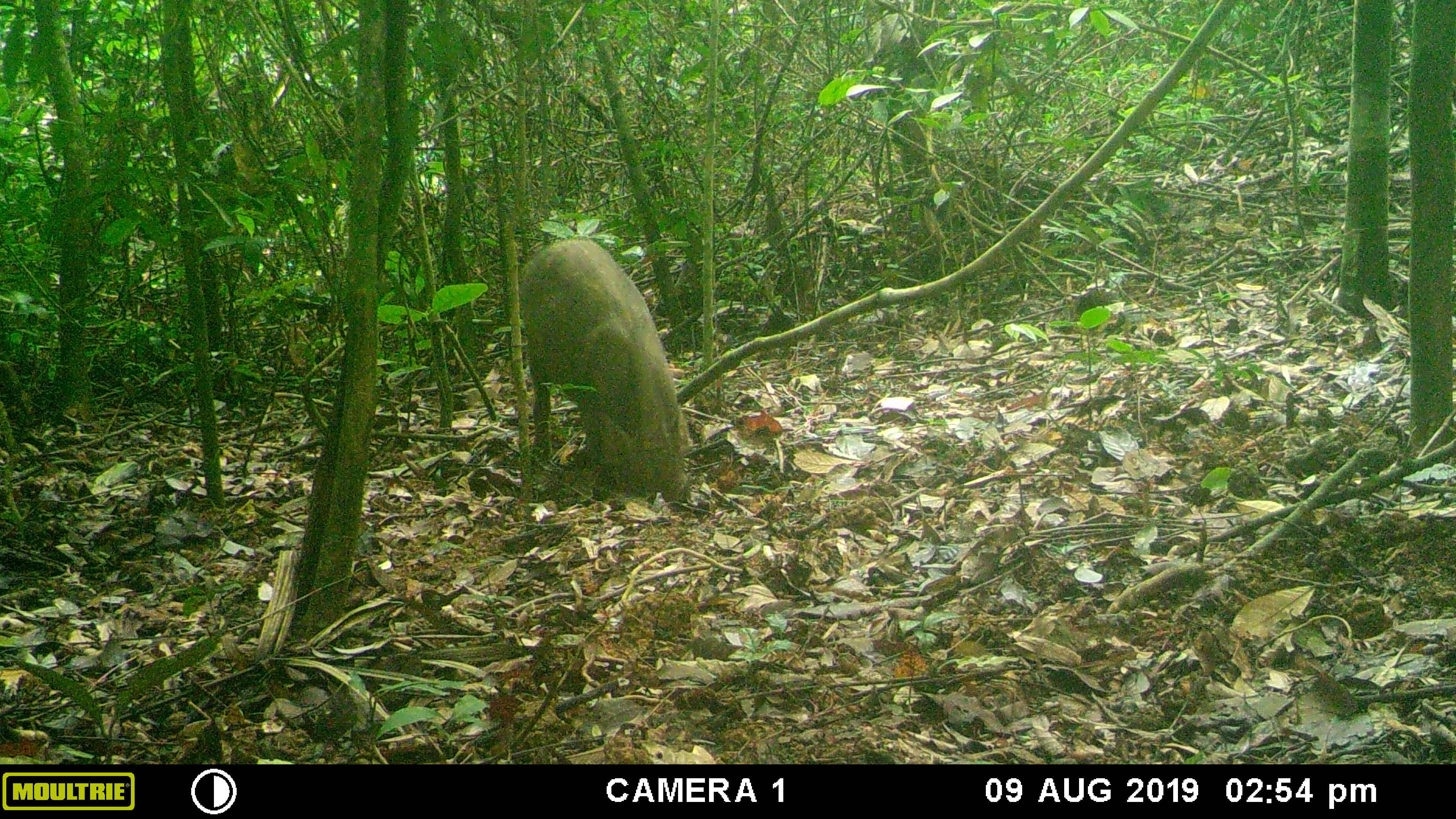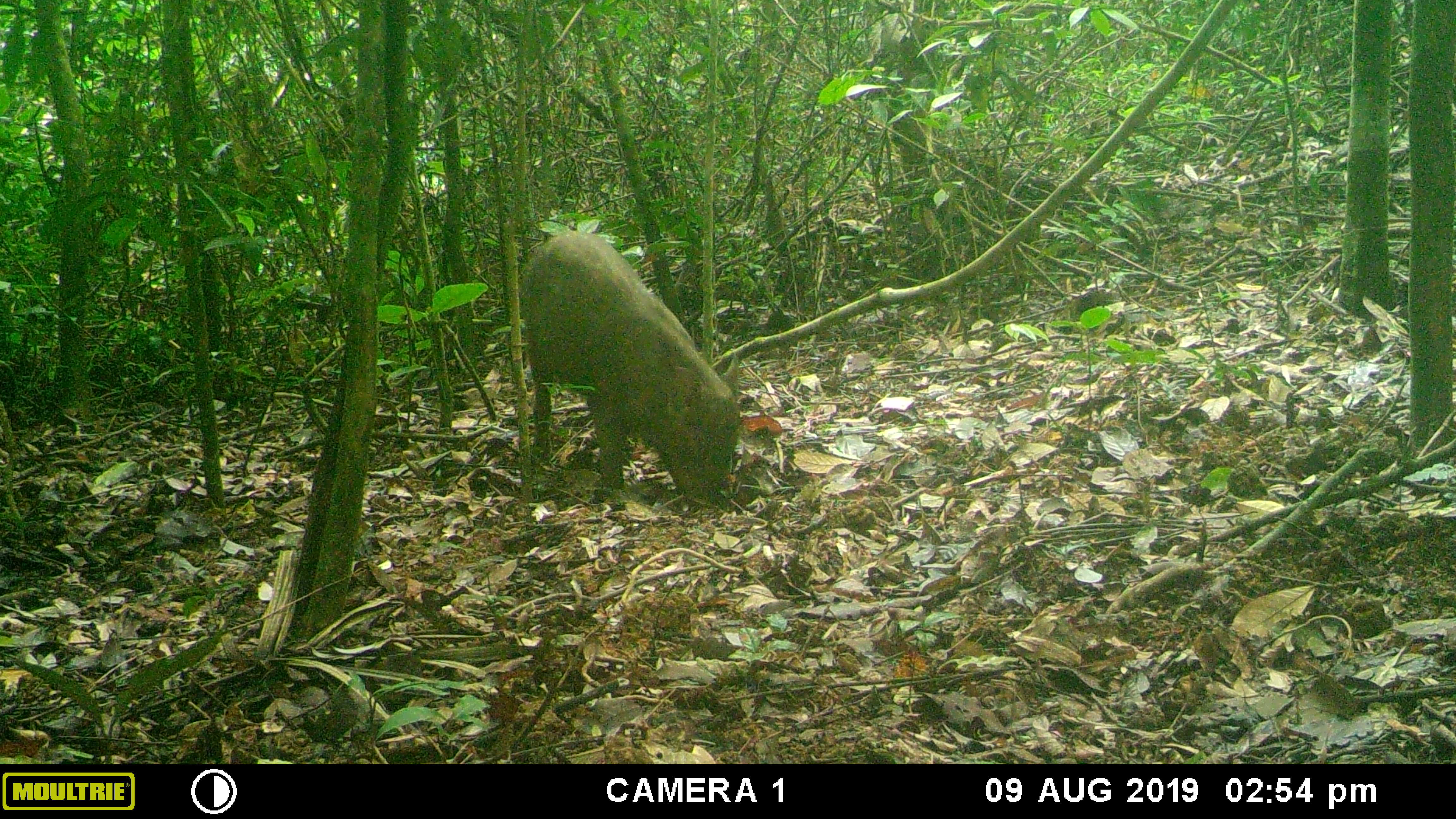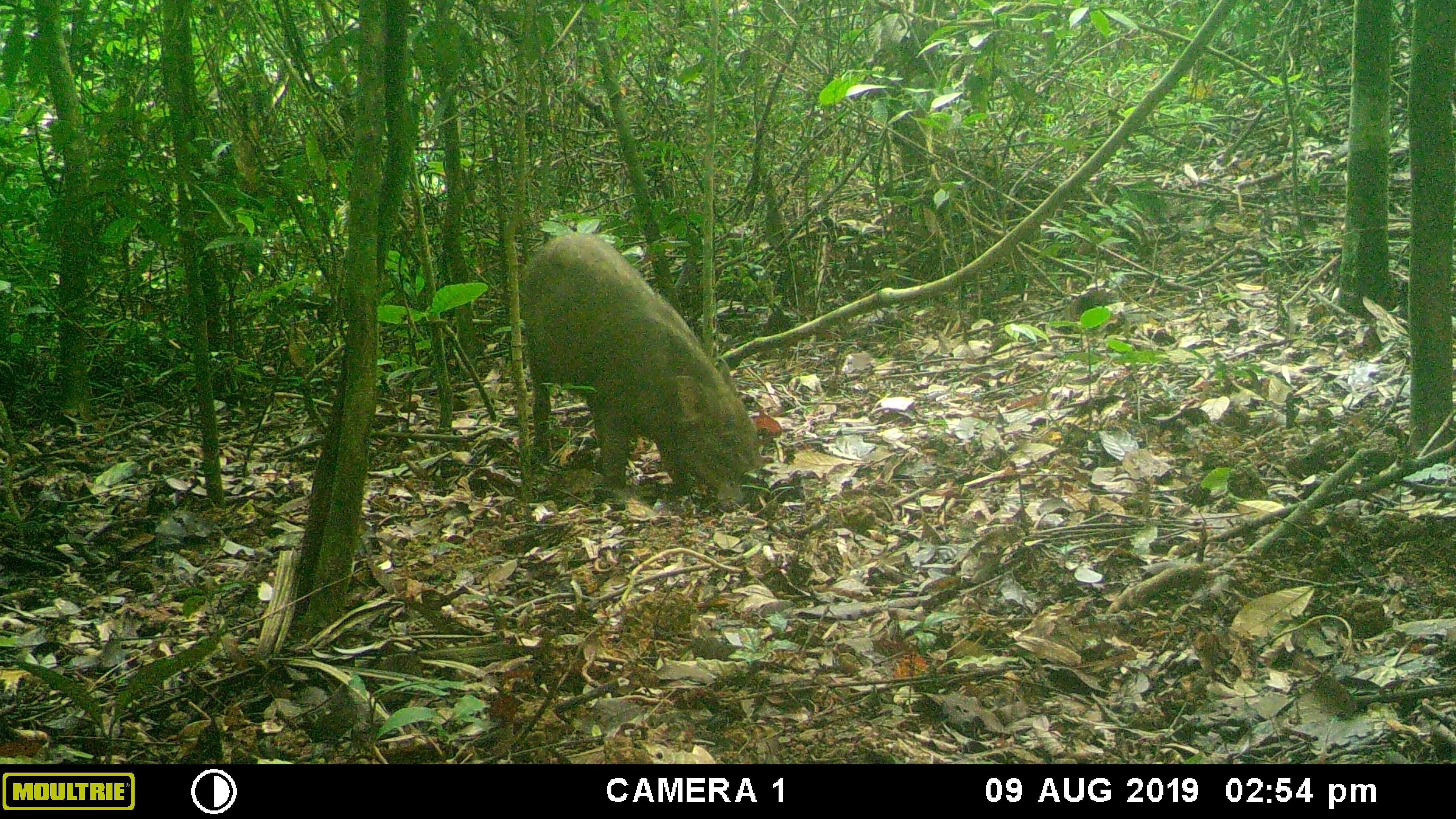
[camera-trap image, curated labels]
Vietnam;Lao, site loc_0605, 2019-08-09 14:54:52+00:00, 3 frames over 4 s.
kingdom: Animalia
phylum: Chordata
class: Mammalia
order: Artiodactyla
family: Suidae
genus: Sus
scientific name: Sus scrofa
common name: eurasian wild pig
Eurasian wild pig (Sus scrofa). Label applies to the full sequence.